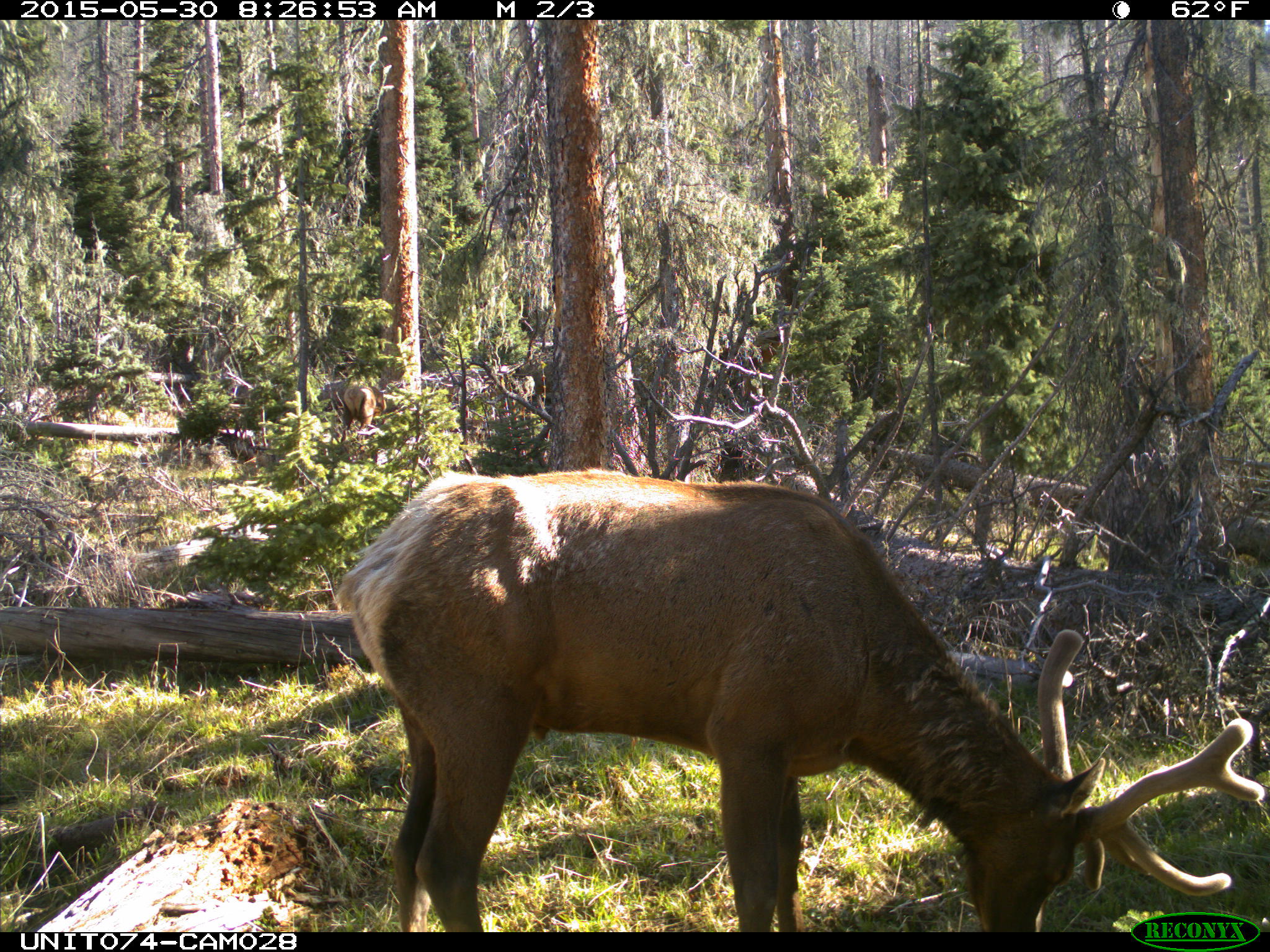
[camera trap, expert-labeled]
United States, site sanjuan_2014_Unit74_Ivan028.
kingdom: Animalia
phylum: Chordata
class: Mammalia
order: Artiodactyla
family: Cervidae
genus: Cervus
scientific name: Cervus elaphus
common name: red deer